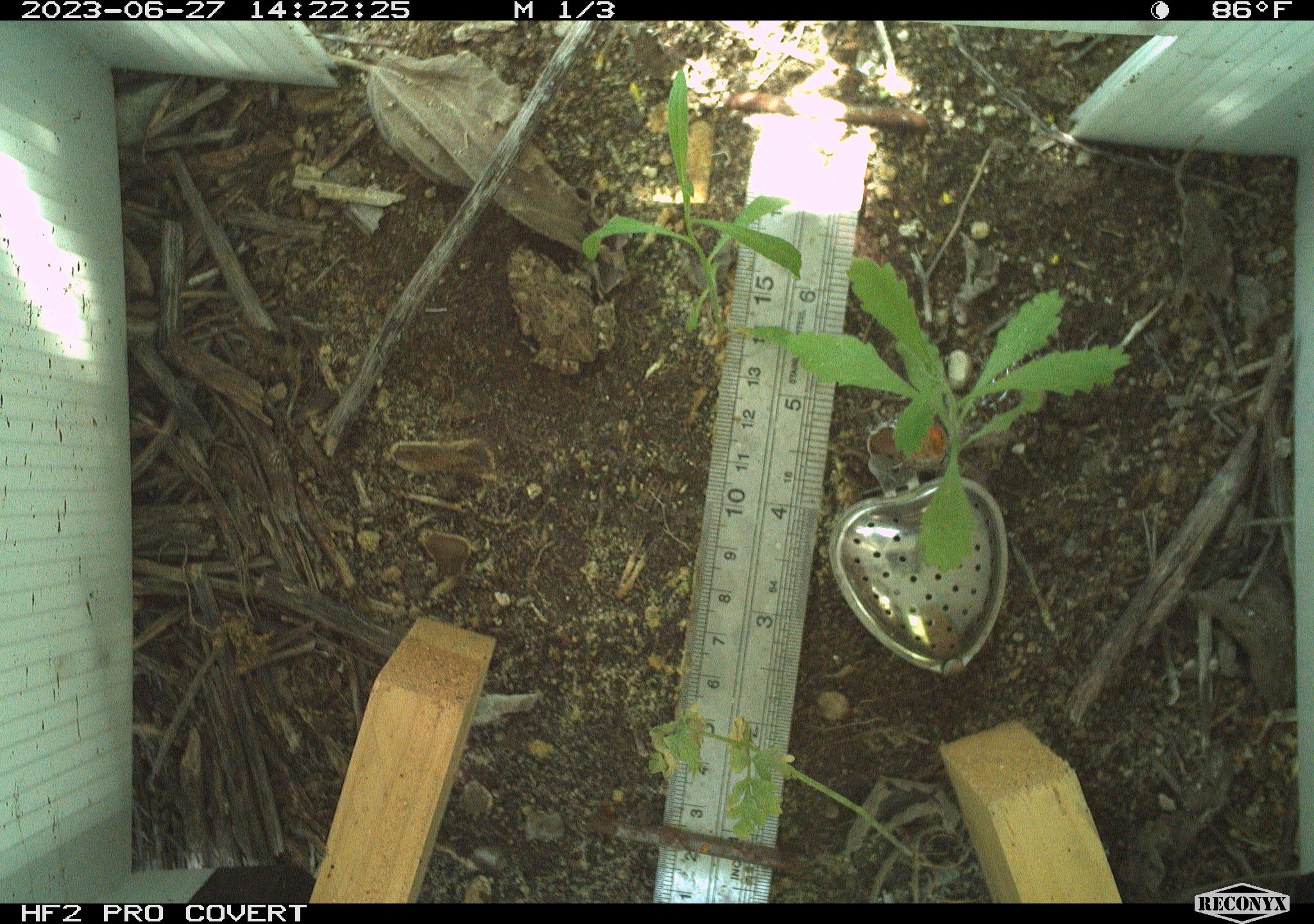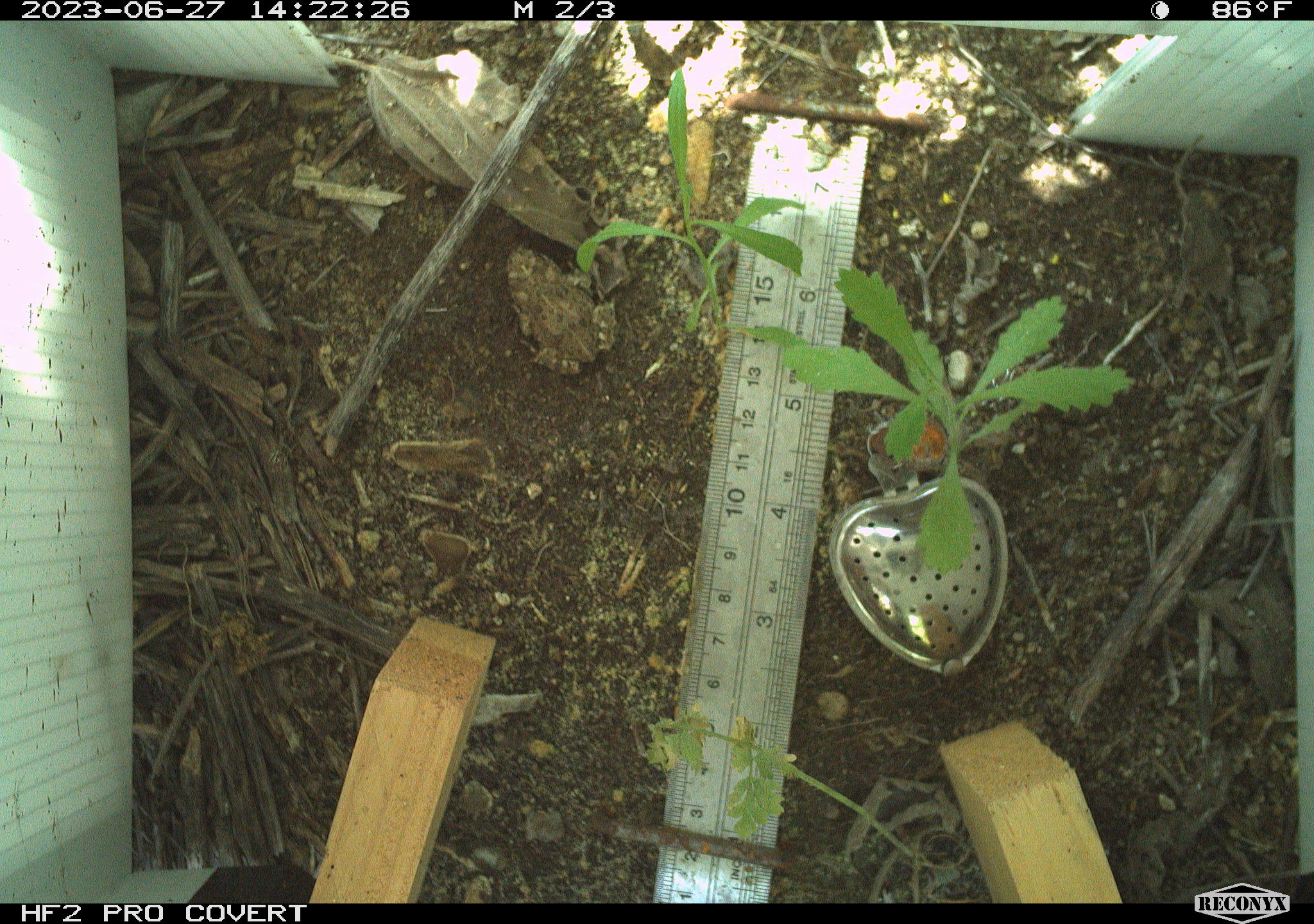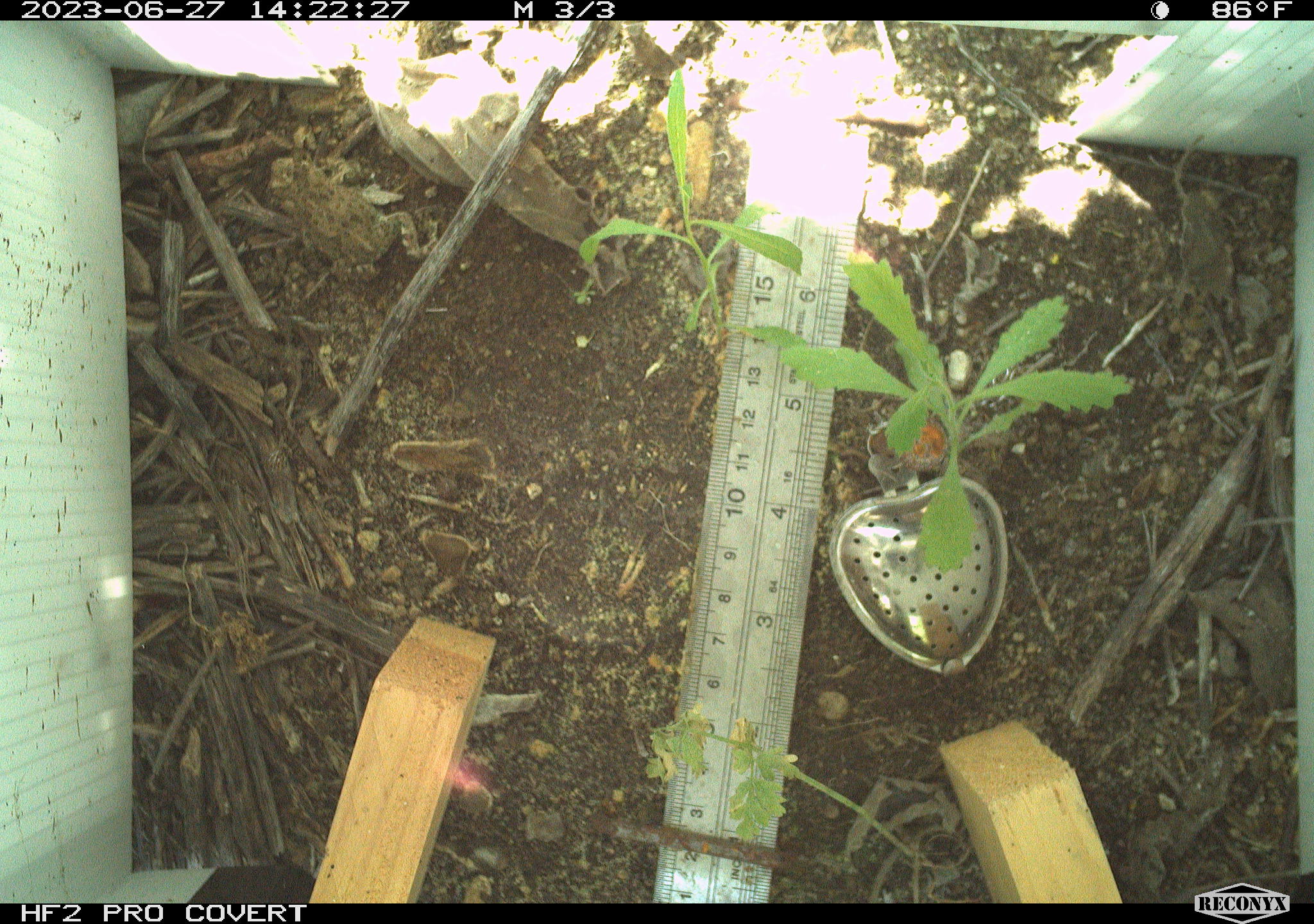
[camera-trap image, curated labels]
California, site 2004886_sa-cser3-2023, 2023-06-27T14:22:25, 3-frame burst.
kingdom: Animalia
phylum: Chordata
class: Amphibia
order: Anura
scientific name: Anura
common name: frogs